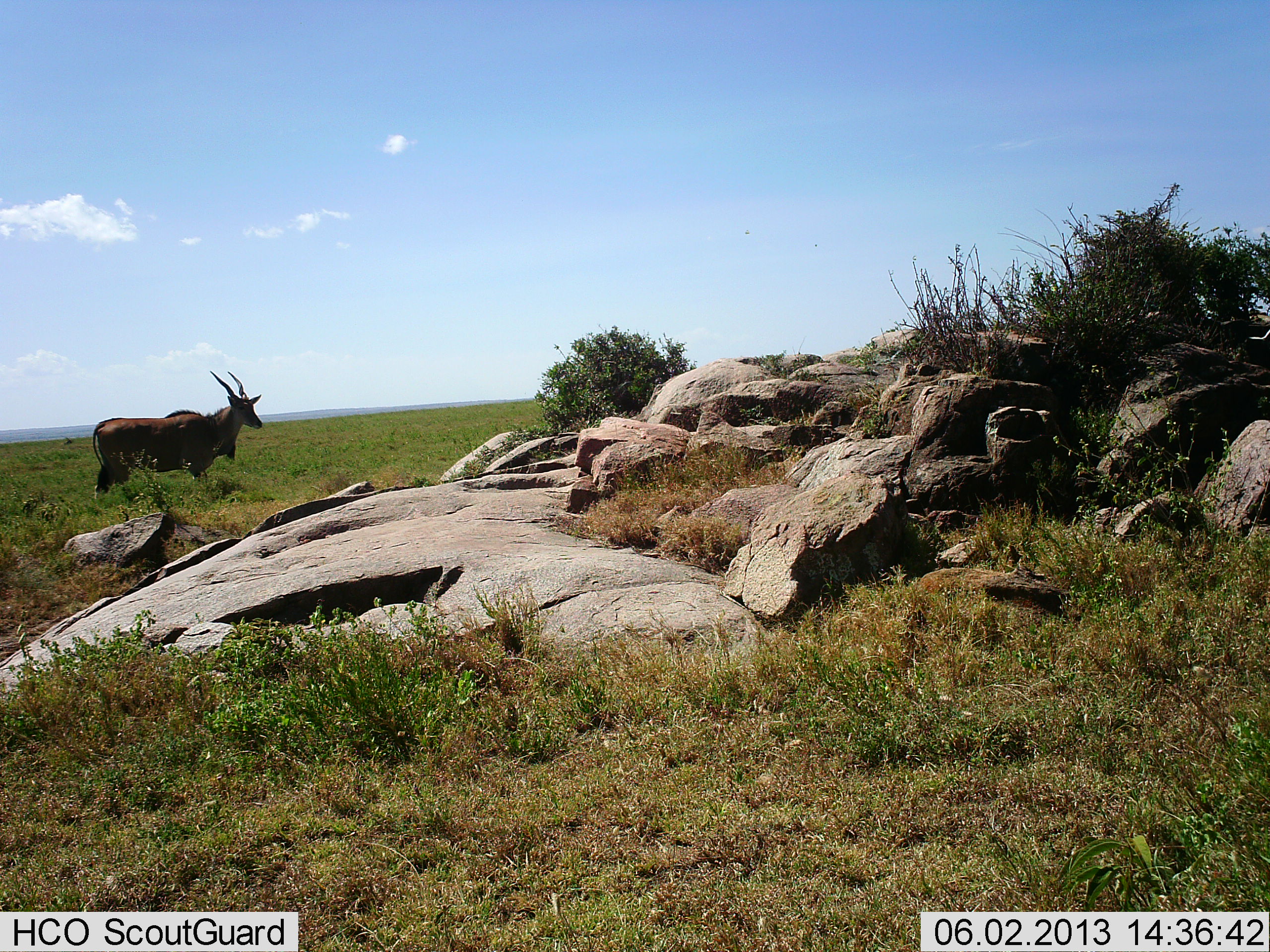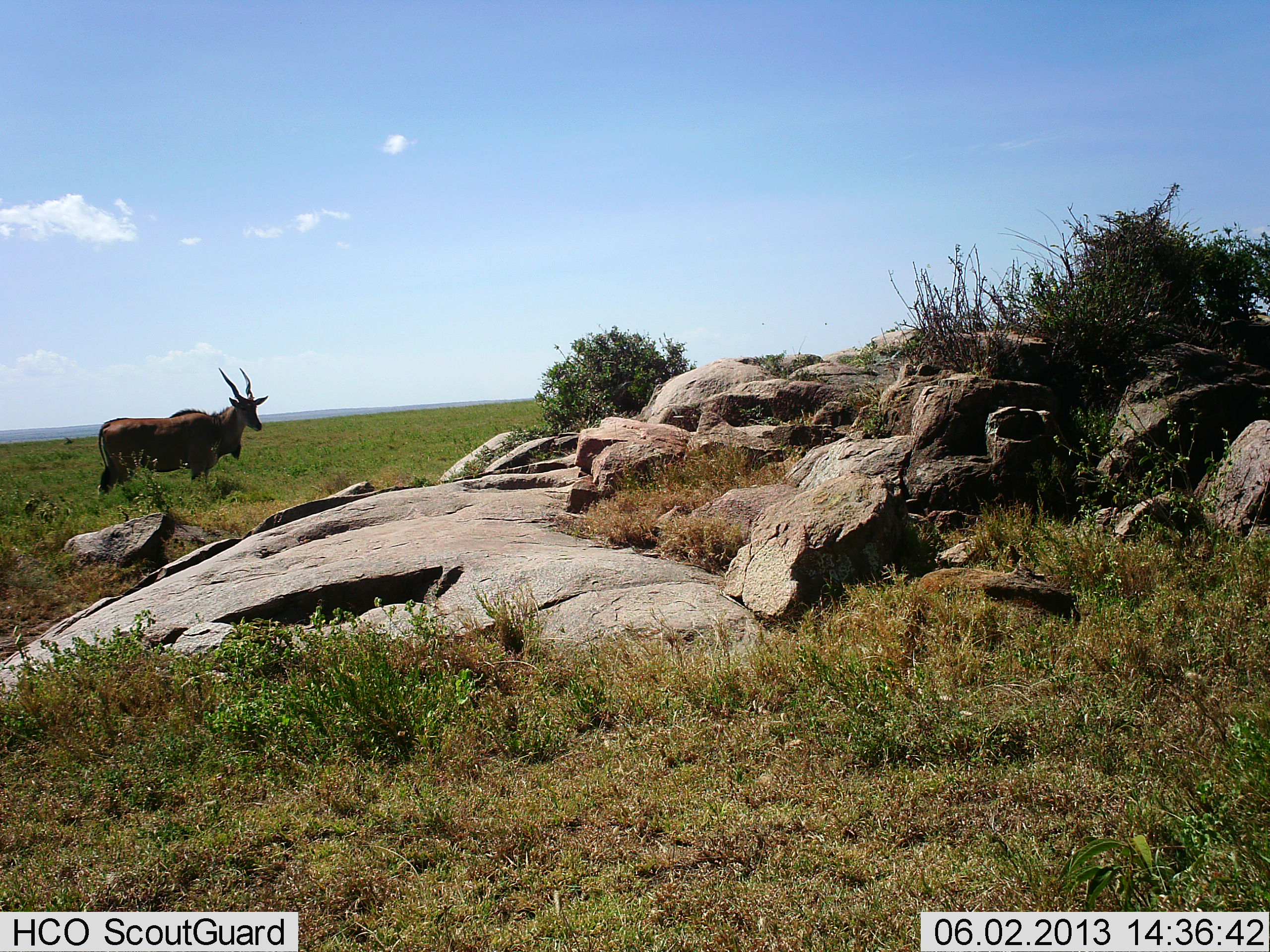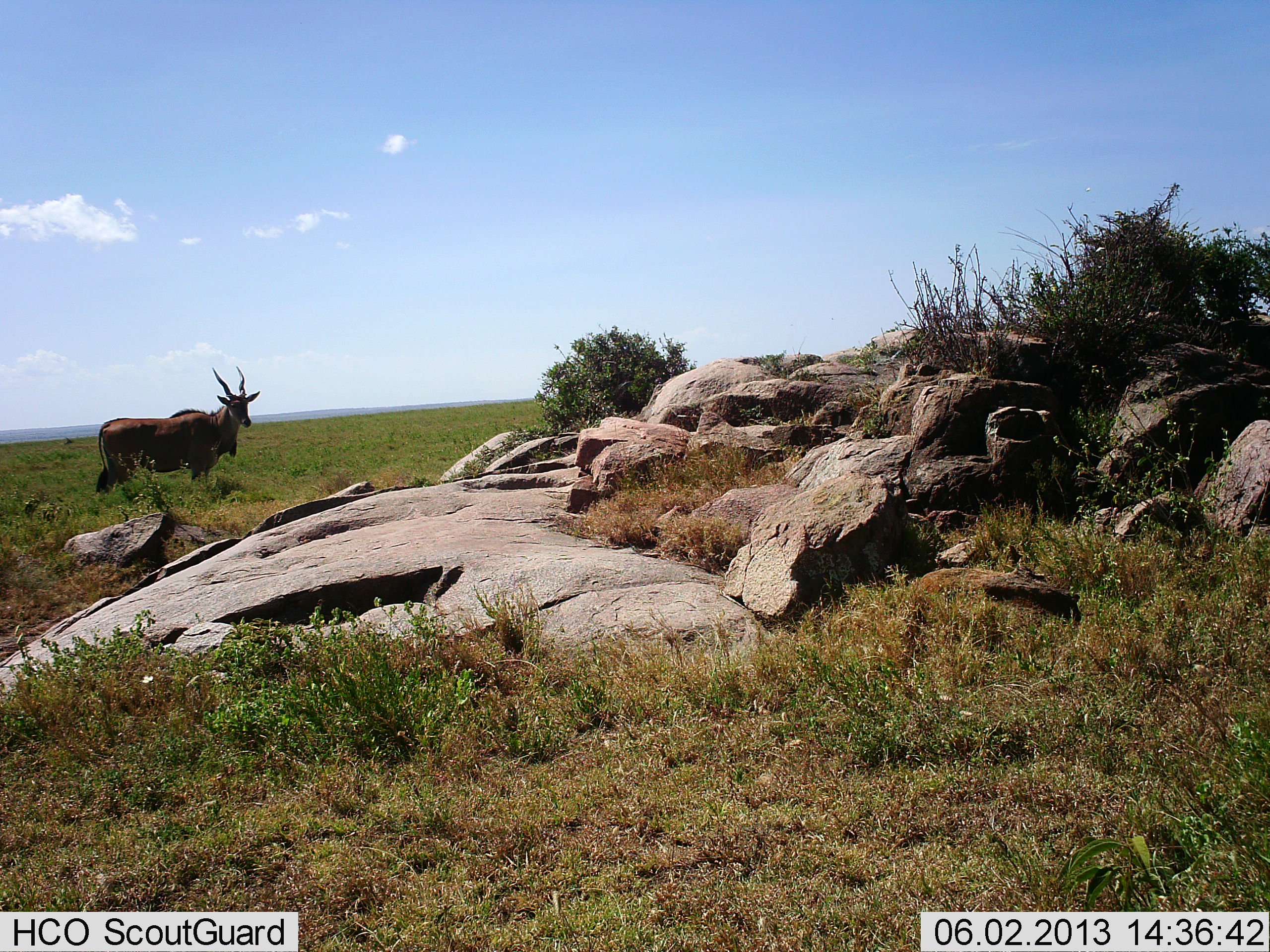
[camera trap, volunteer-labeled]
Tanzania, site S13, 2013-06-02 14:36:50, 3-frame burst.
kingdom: Animalia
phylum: Chordata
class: Mammalia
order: Artiodactyla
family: Bovidae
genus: Tragelaphus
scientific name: Tragelaphus oryx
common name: eland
Eland (Tragelaphus oryx), count 1. Behavior (volunteer vote fractions): standing 92%, resting 0%, moving 8%, interacting 4%. Young present (vote fraction): 0%. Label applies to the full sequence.